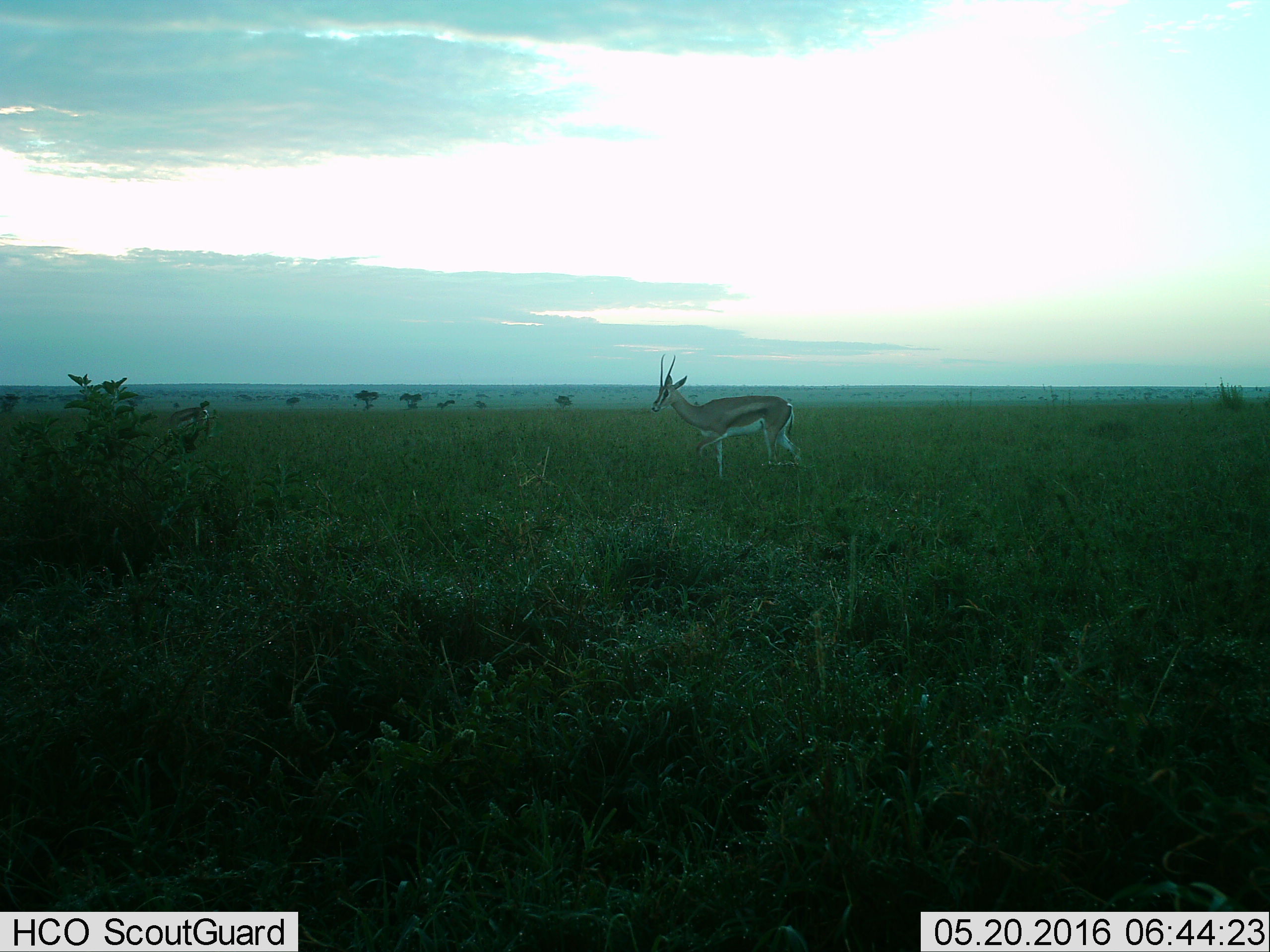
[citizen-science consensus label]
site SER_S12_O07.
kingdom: Animalia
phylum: Chordata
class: Mammalia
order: Artiodactyla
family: Bovidae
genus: Nanger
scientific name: Nanger granti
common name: grant's gazelle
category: gazellegrants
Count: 2.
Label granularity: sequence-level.